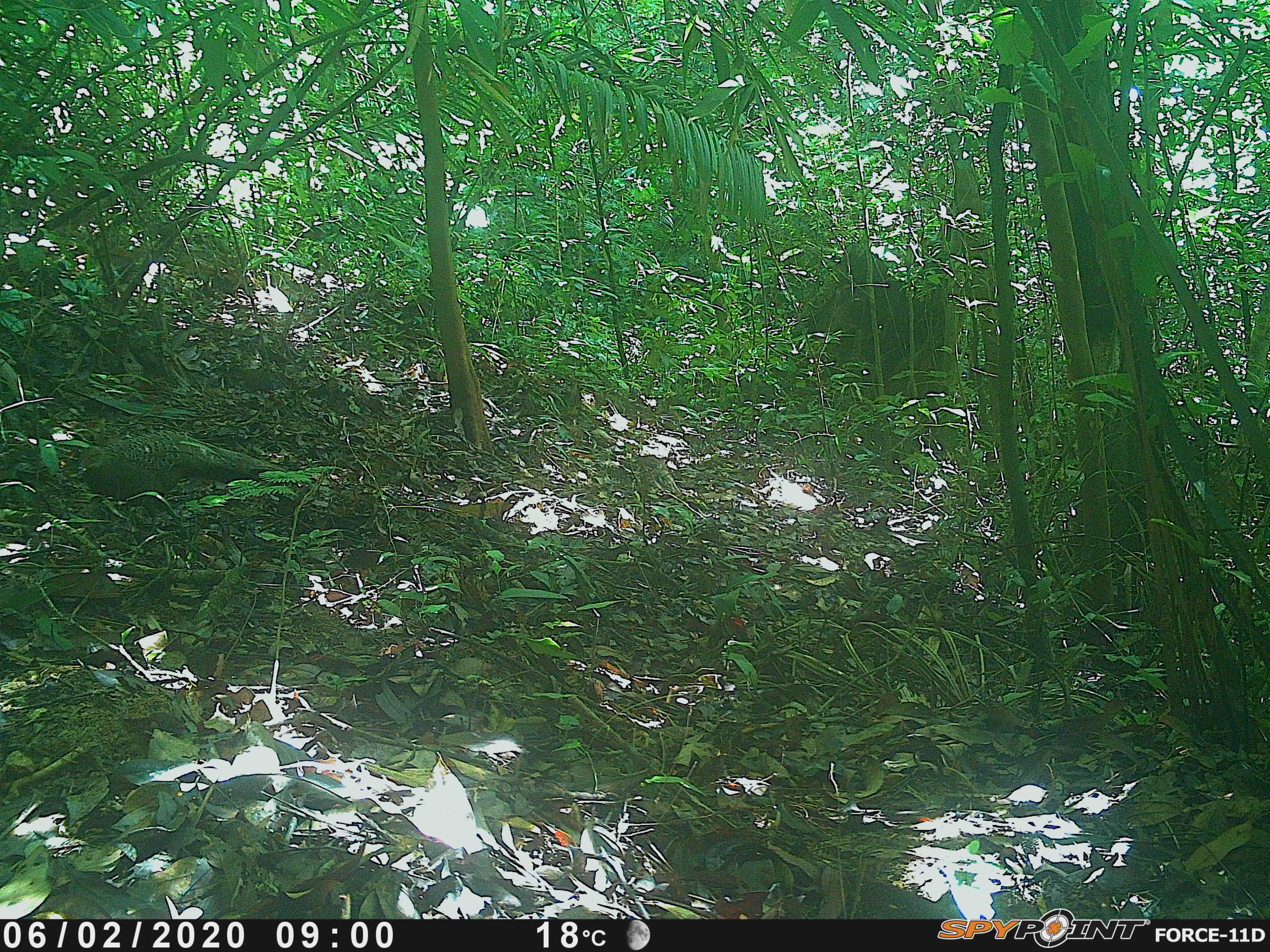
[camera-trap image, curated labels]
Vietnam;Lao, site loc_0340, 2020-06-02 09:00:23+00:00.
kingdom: Animalia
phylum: Chordata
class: Aves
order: Galliformes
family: Phasianidae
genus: Polyplectron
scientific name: Polyplectron bicalcaratum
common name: gray peacock-pheasant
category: grey peacock pheasant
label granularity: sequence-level